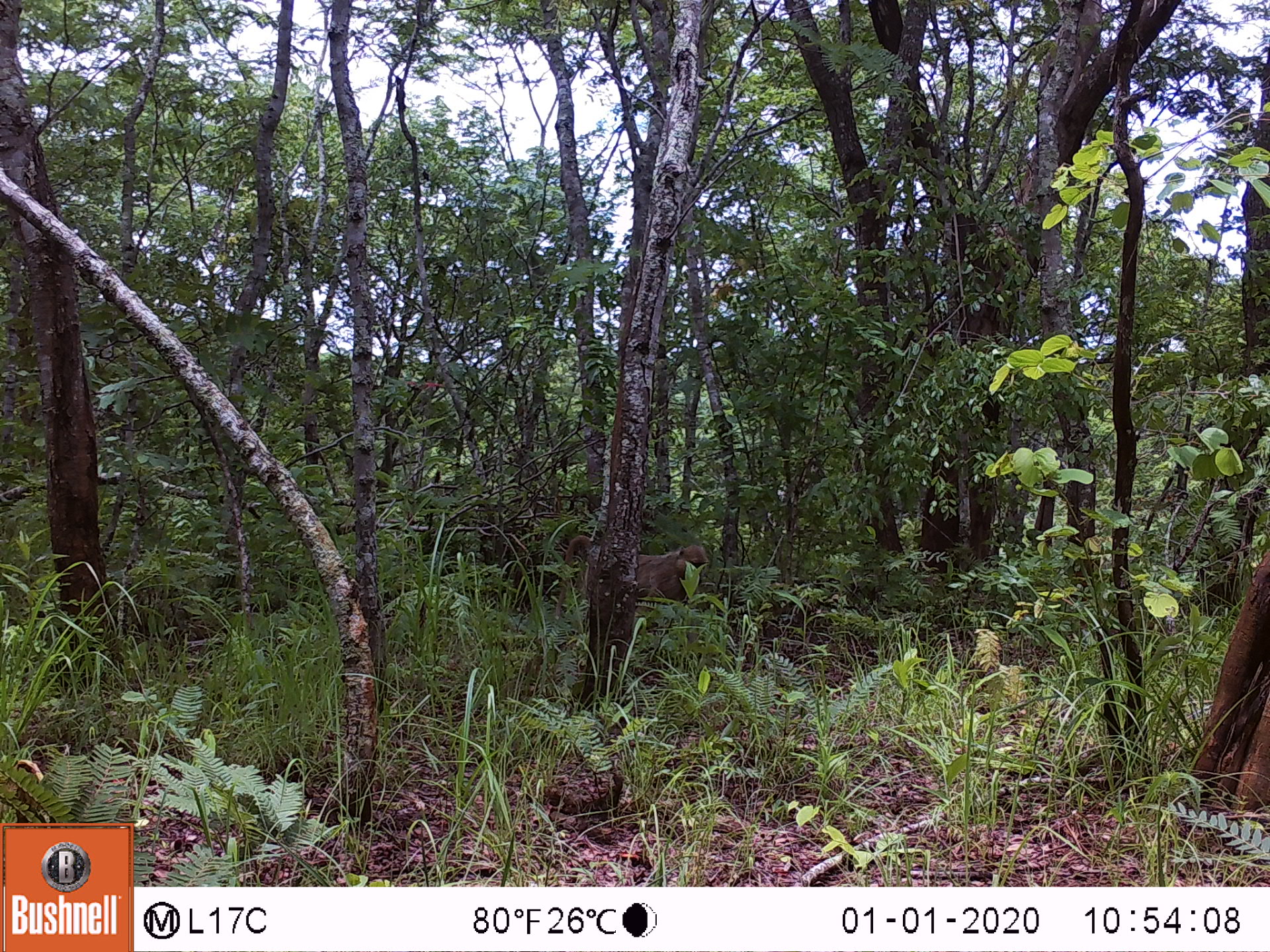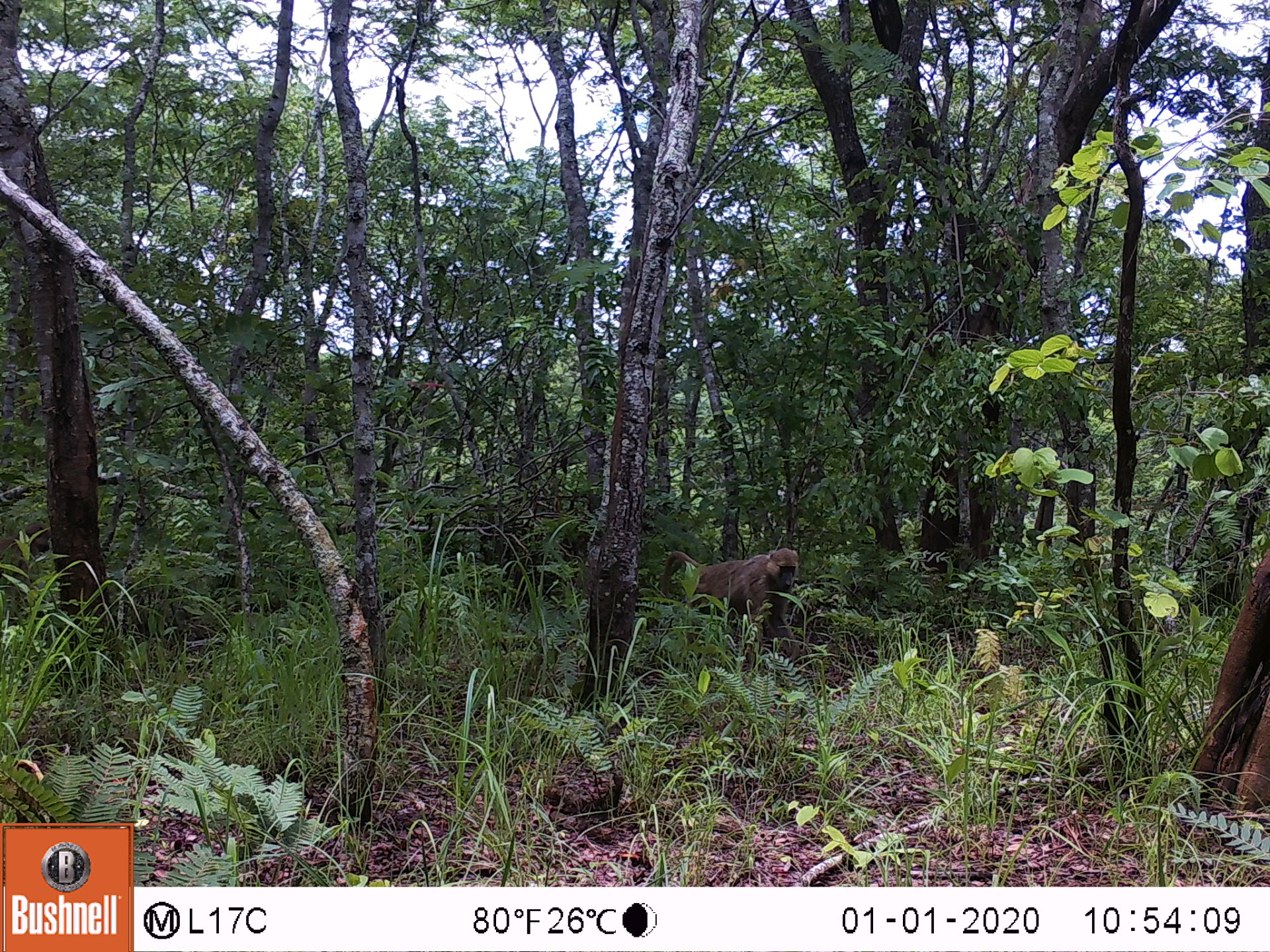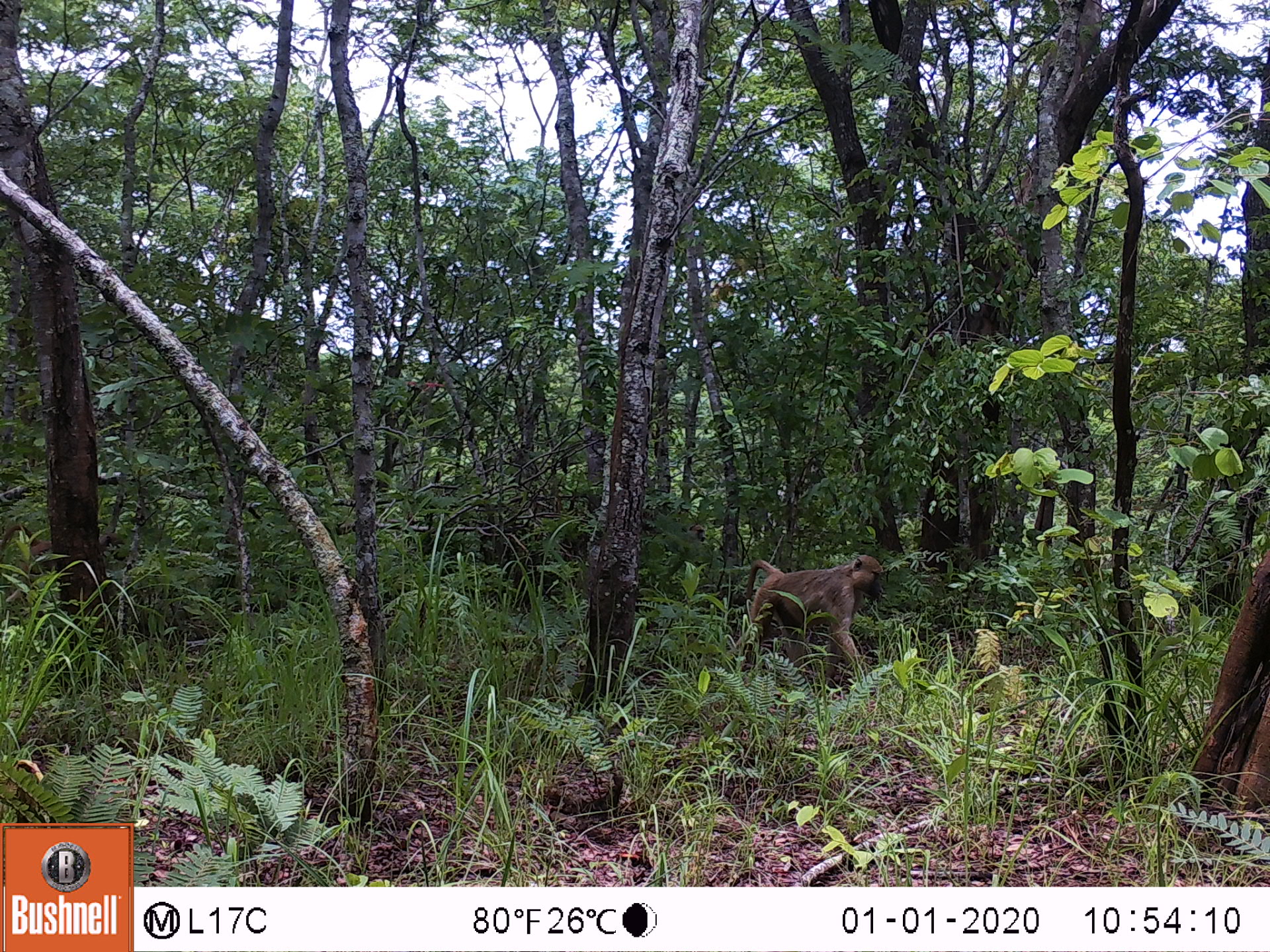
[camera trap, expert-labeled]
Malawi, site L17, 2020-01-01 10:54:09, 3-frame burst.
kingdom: Animalia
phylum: Chordata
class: Mammalia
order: Primates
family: Cercopithecidae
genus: Papio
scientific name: Papio cynocephalus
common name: yellow baboon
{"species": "yellow baboon (Papio cynocephalus)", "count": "1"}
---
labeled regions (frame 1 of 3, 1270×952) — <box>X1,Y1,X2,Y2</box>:
yellow baboon: <box>555,532,715,627</box>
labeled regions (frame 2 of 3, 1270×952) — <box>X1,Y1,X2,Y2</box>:
yellow baboon: <box>656,547,799,658</box>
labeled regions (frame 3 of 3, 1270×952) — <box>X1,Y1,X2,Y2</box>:
yellow baboon: <box>732,550,892,670</box>